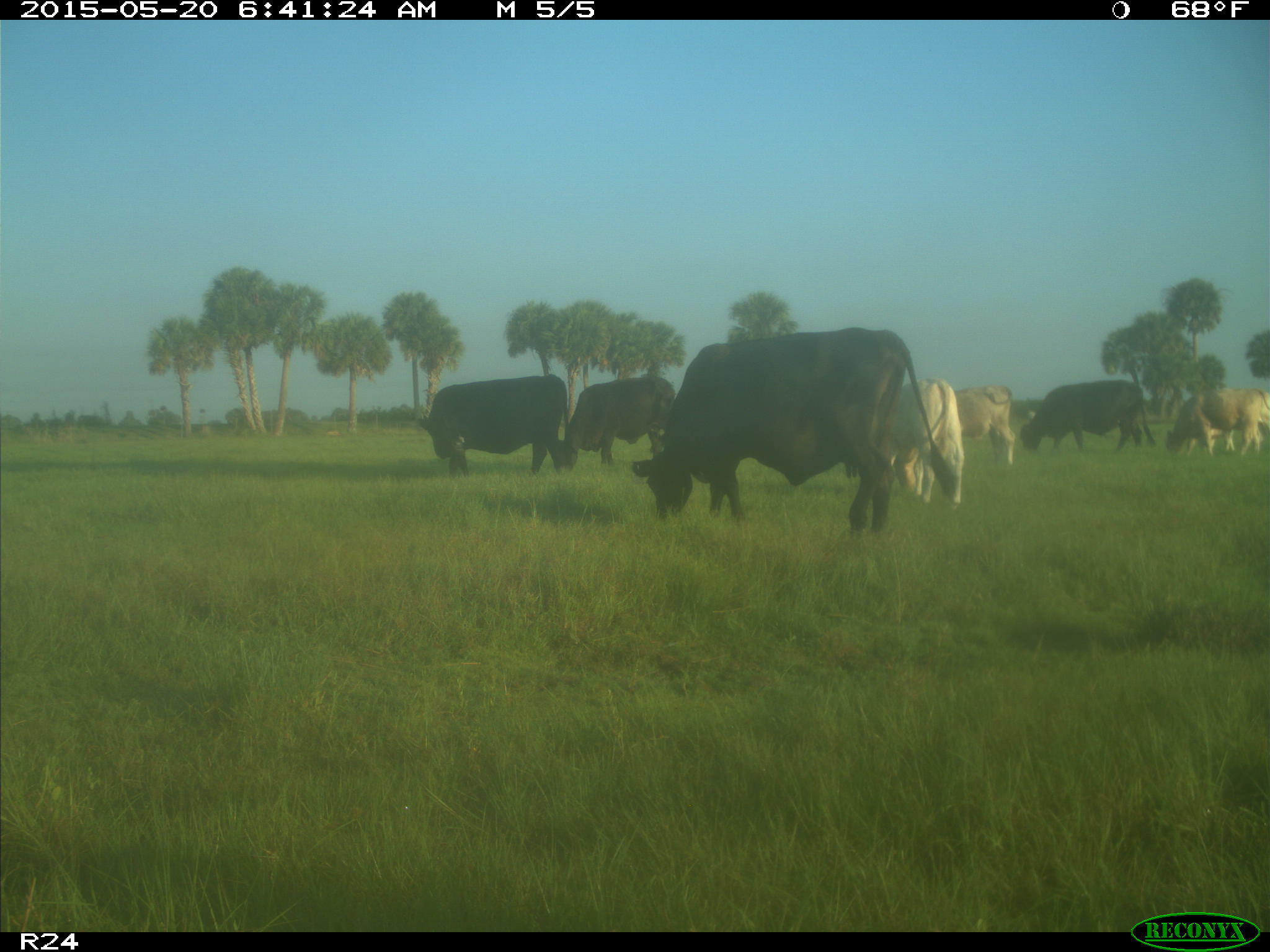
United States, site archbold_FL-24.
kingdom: Animalia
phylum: Chordata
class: Mammalia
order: Artiodactyla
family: Bovidae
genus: Bos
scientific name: Bos taurus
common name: domestic cow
Bos taurus (domestic cow).